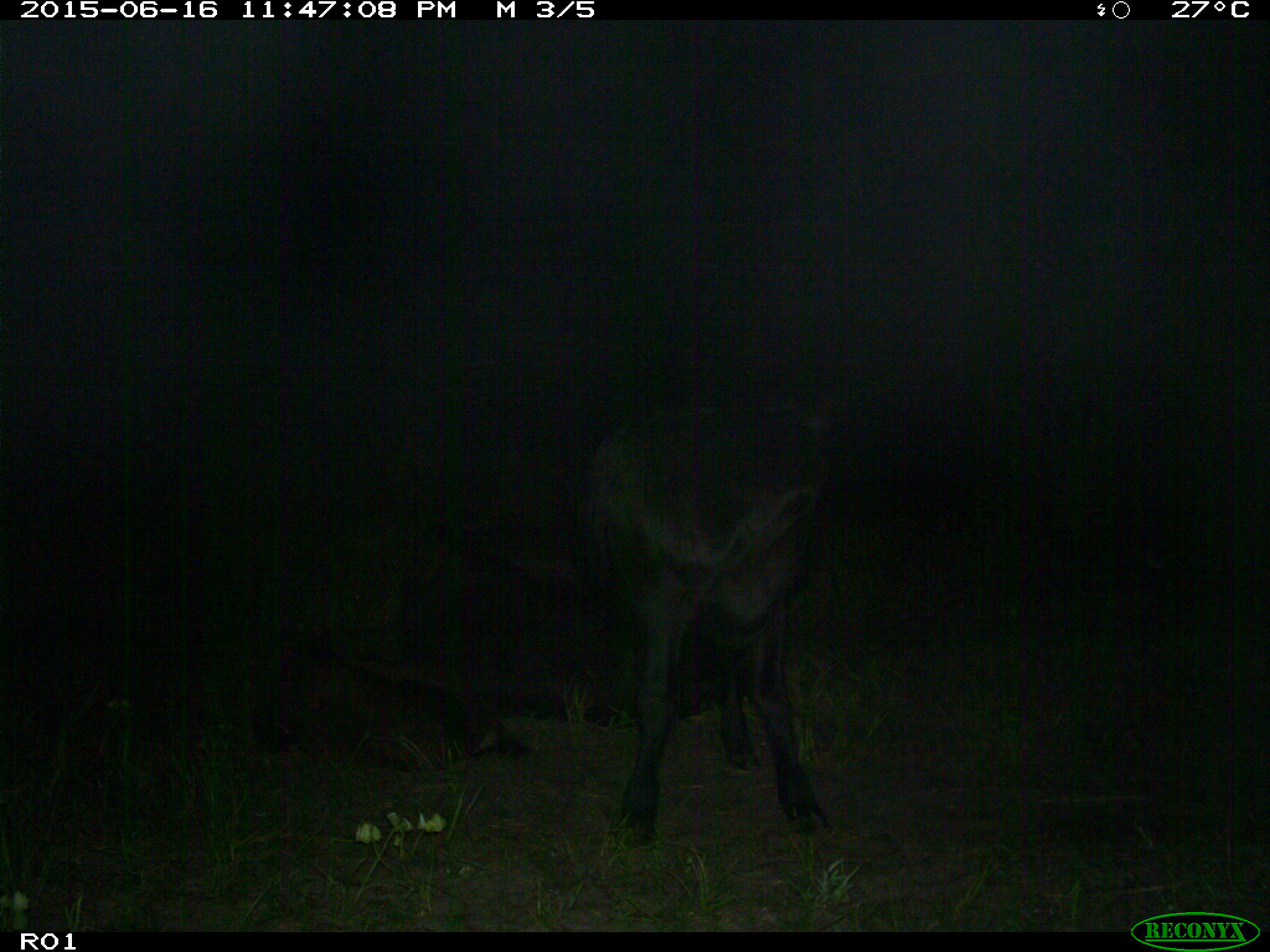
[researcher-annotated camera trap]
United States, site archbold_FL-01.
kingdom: Animalia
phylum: Chordata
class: Mammalia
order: Artiodactyla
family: Bovidae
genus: Bos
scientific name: Bos taurus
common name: domestic cow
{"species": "Bos taurus (domestic cow)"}